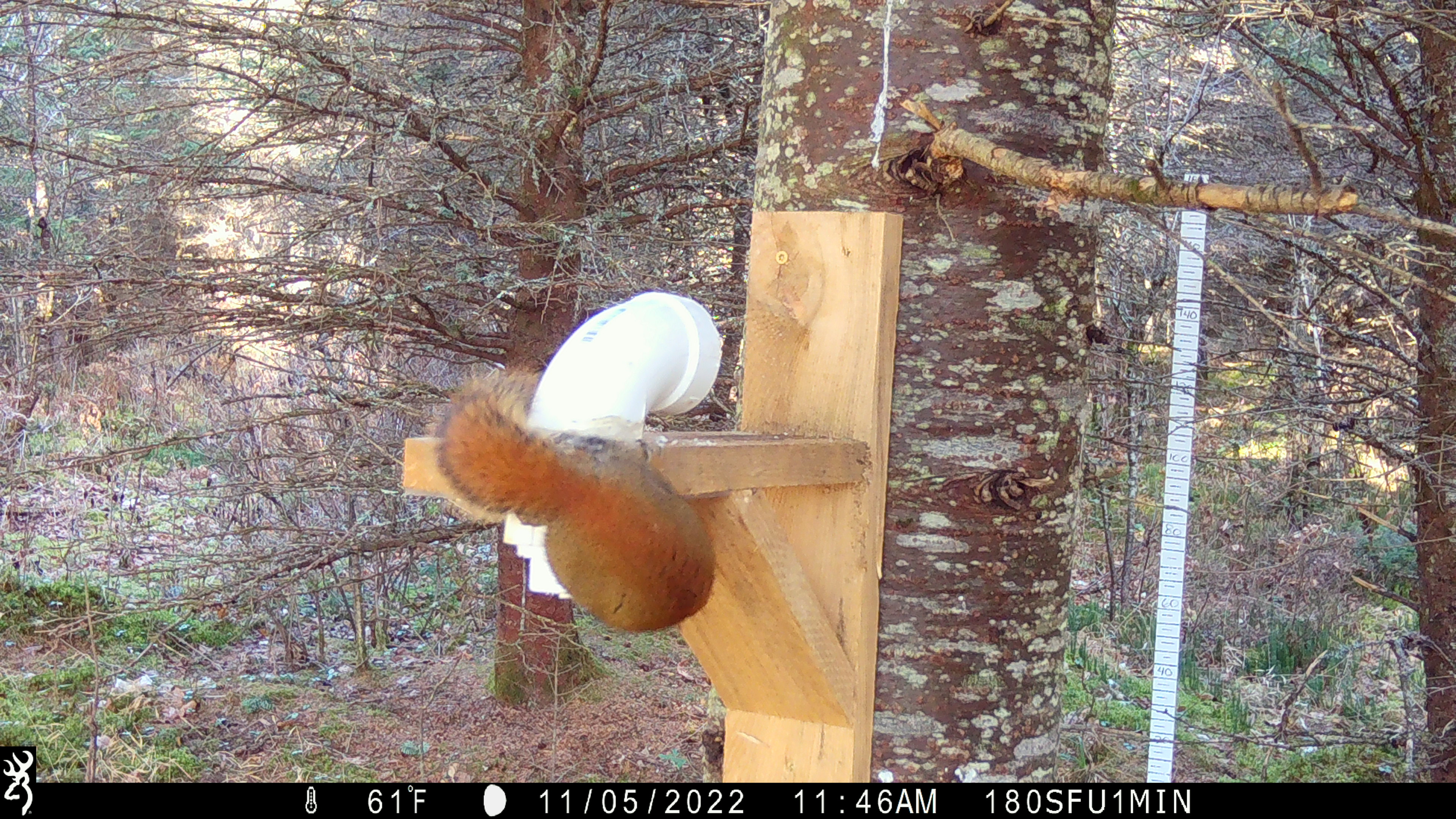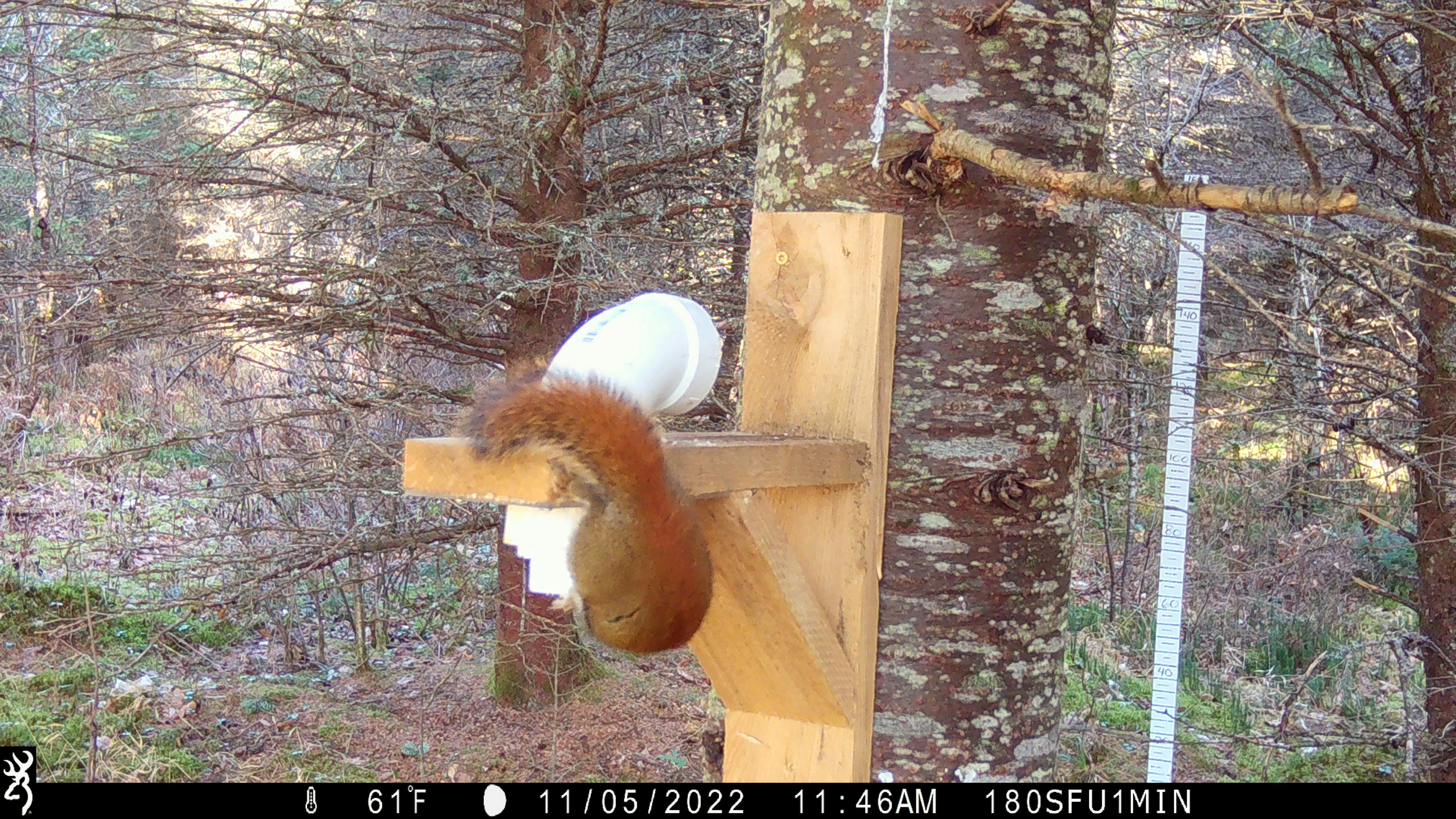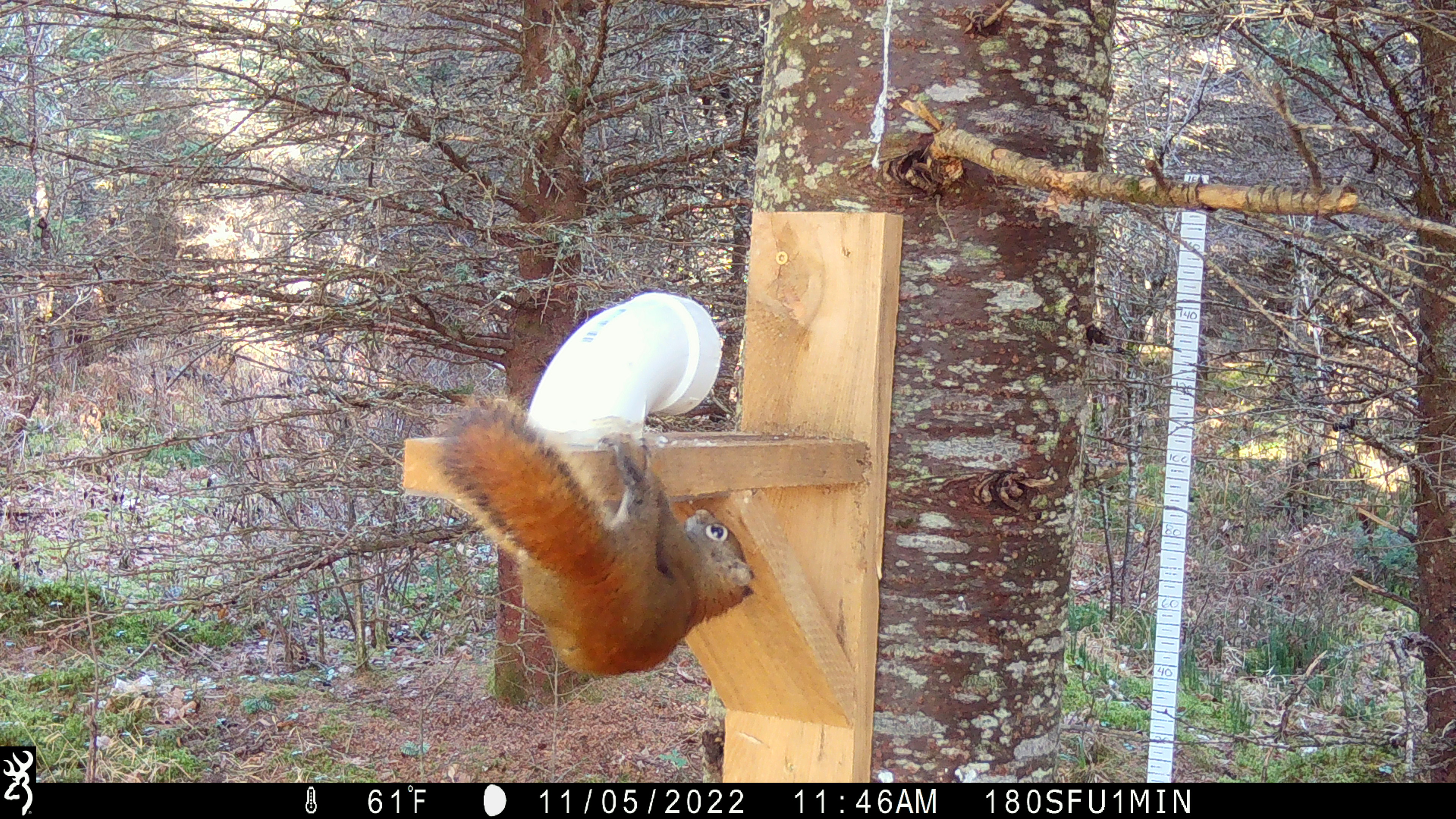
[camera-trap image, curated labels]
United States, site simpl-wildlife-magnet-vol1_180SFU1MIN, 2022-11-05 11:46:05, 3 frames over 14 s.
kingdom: Animalia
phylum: Chordata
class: Mammalia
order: Rodentia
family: Sciuridae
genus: Tamiasciurus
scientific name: Tamiasciurus hudsonicus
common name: red squirrel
Red squirrel (Tamiasciurus hudsonicus).